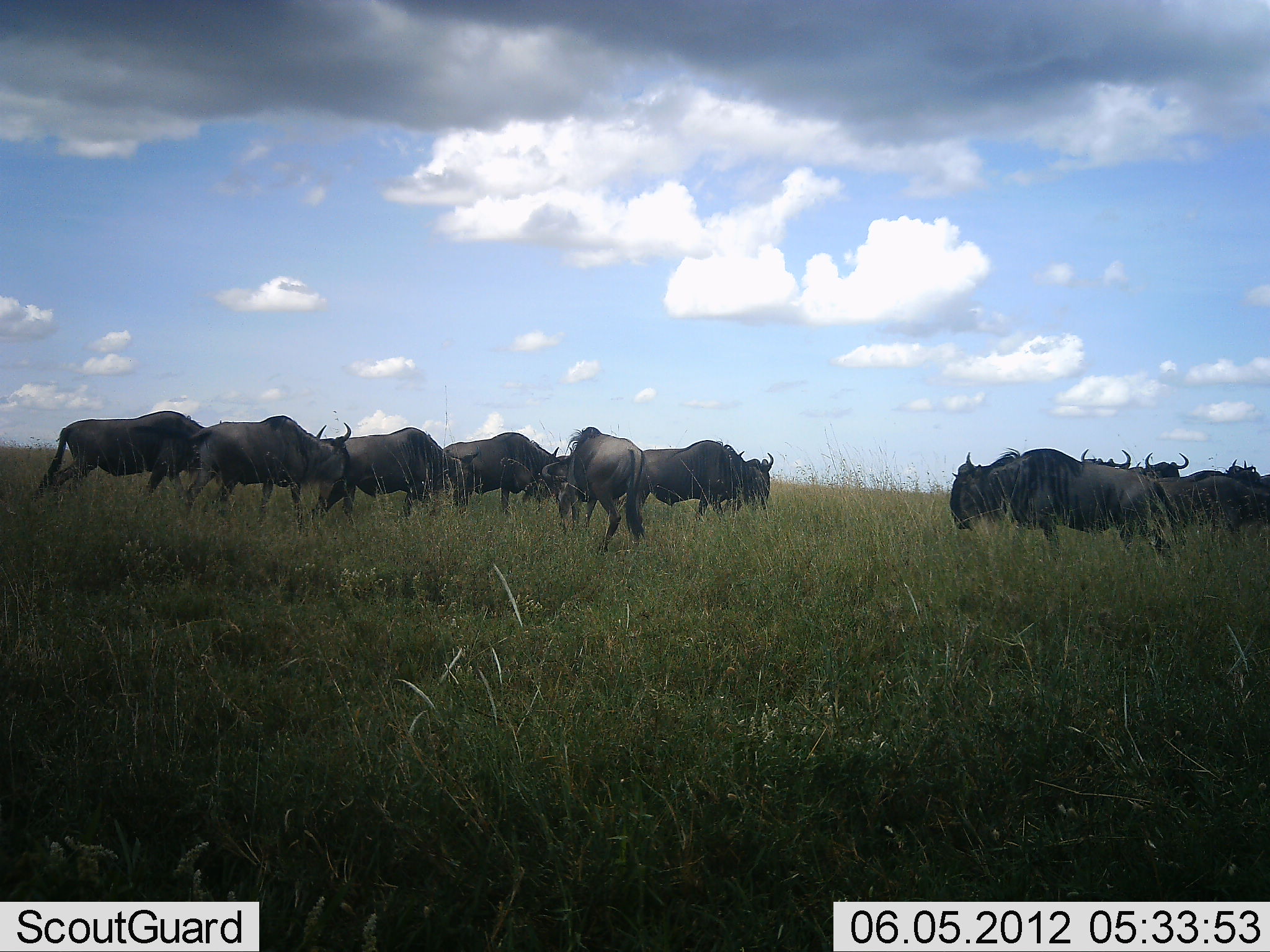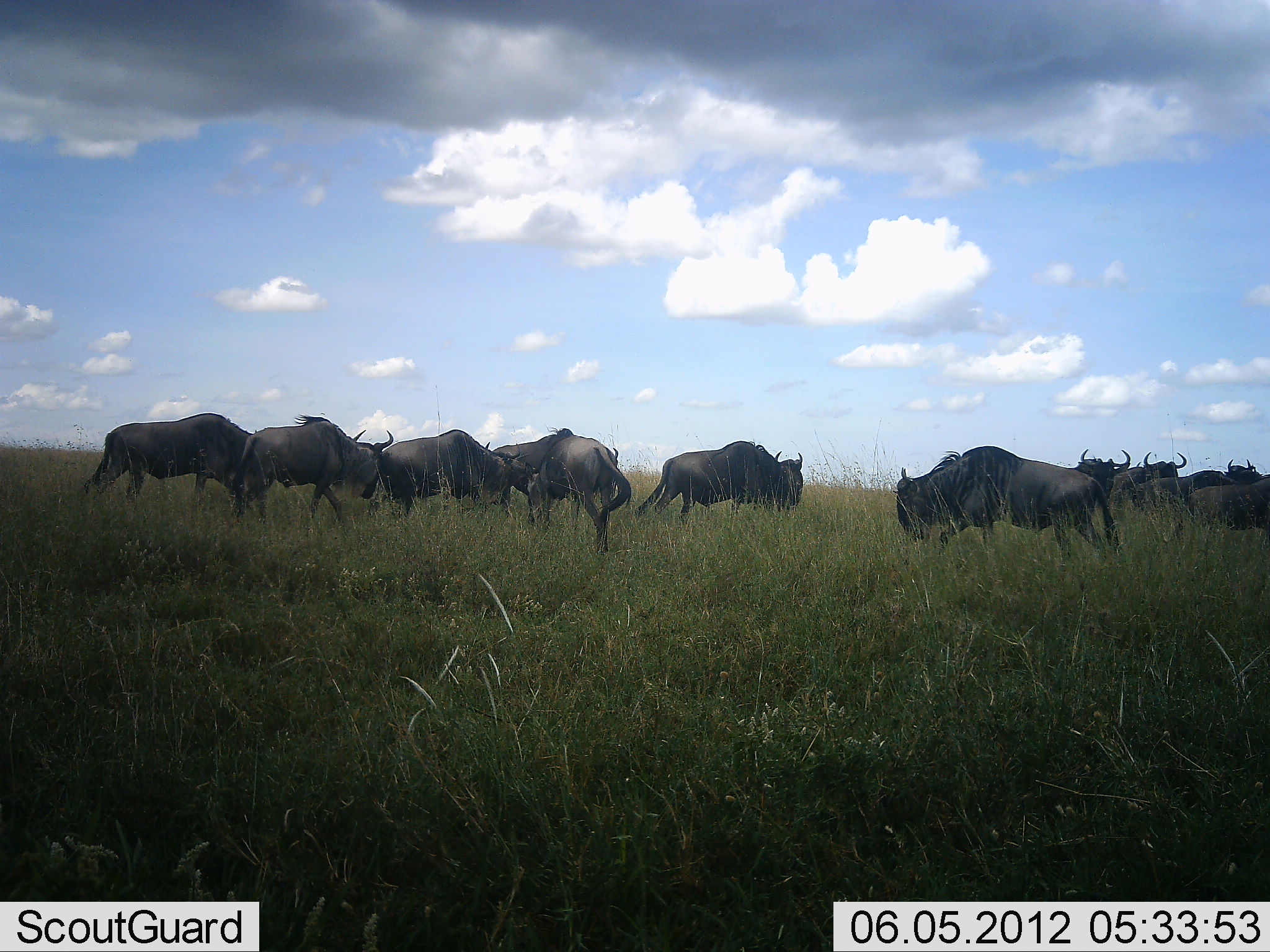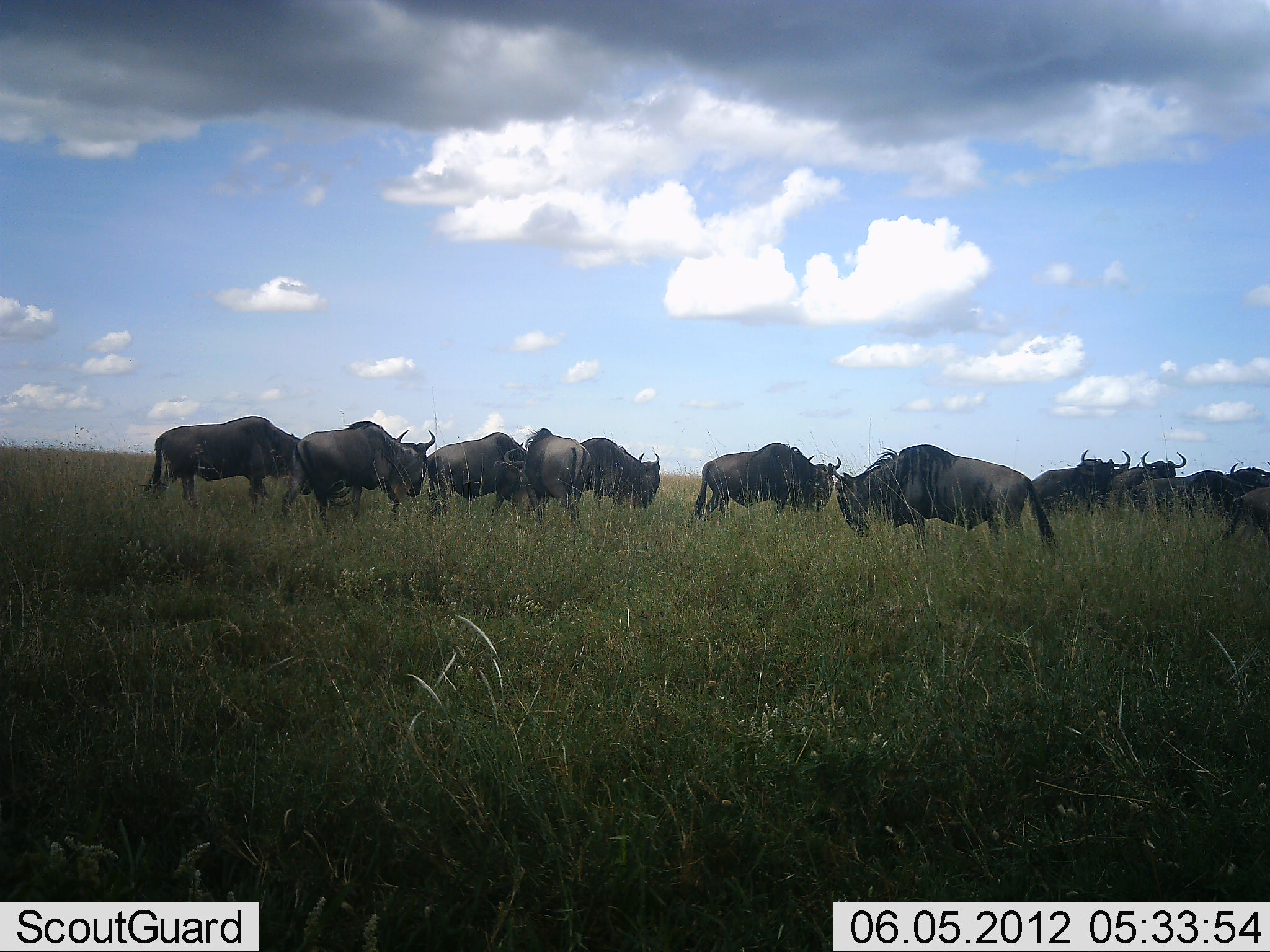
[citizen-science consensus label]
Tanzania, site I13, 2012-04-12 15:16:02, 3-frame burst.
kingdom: Animalia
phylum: Chordata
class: Mammalia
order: Artiodactyla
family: Bovidae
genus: Connochaetes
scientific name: Connochaetes taurinus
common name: blue wildebeest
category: wildebeest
Wildebeest (blue wildebeest) (Connochaetes taurinus), count 11-50. Behavior (volunteer vote fractions): standing 53%, resting 7%, moving 93%, interacting 7%. Young present (vote fraction): 0%. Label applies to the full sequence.